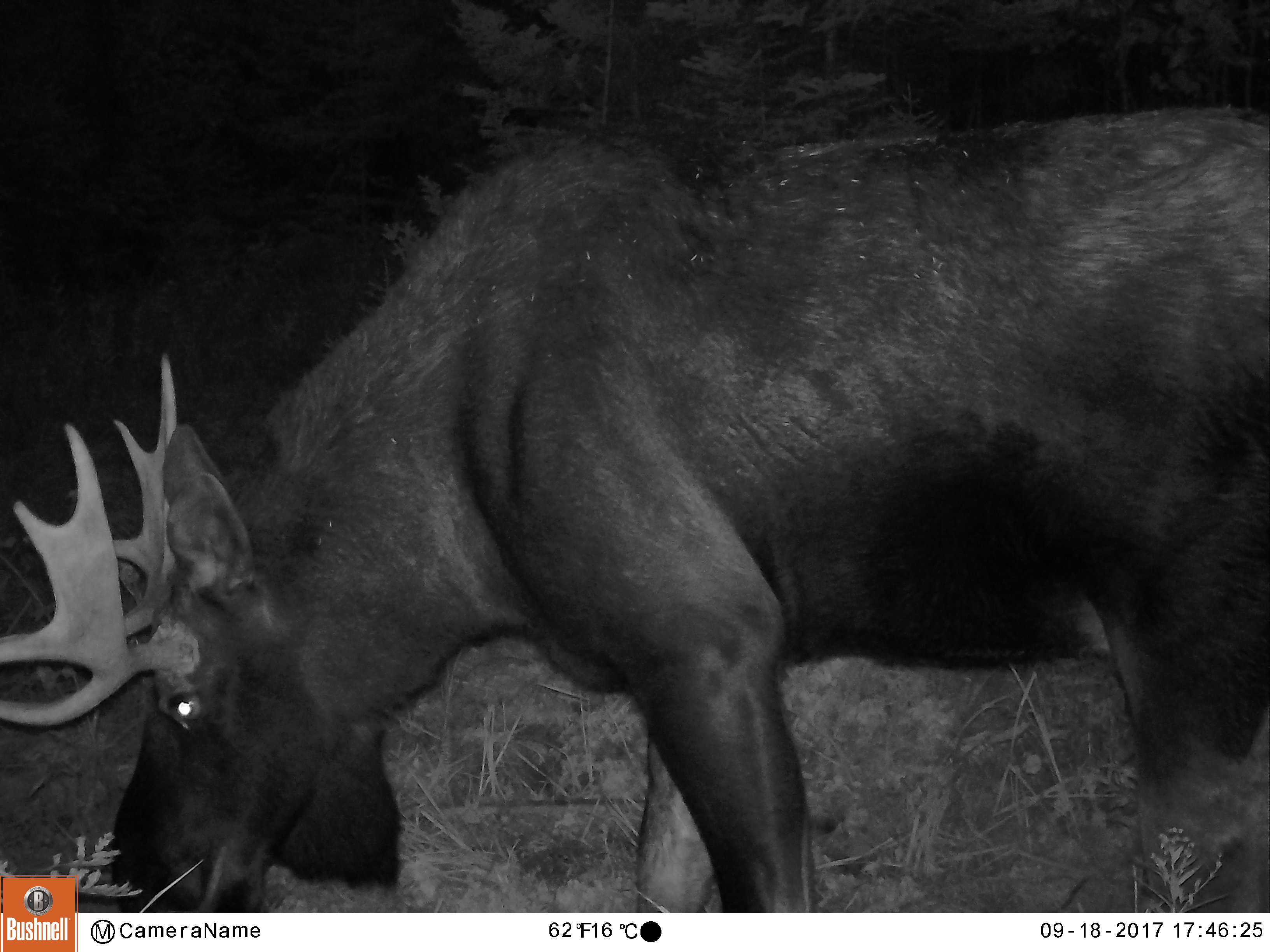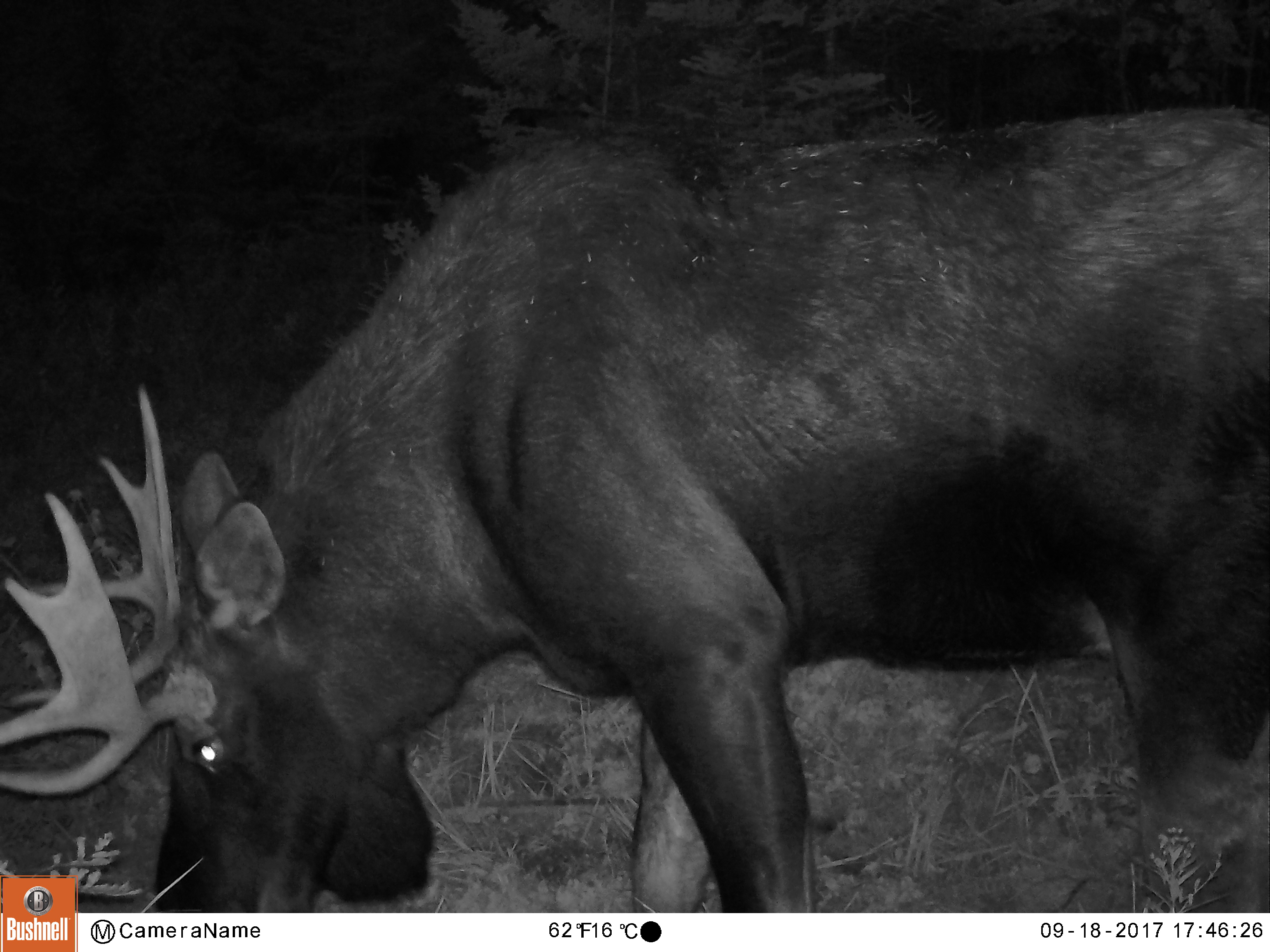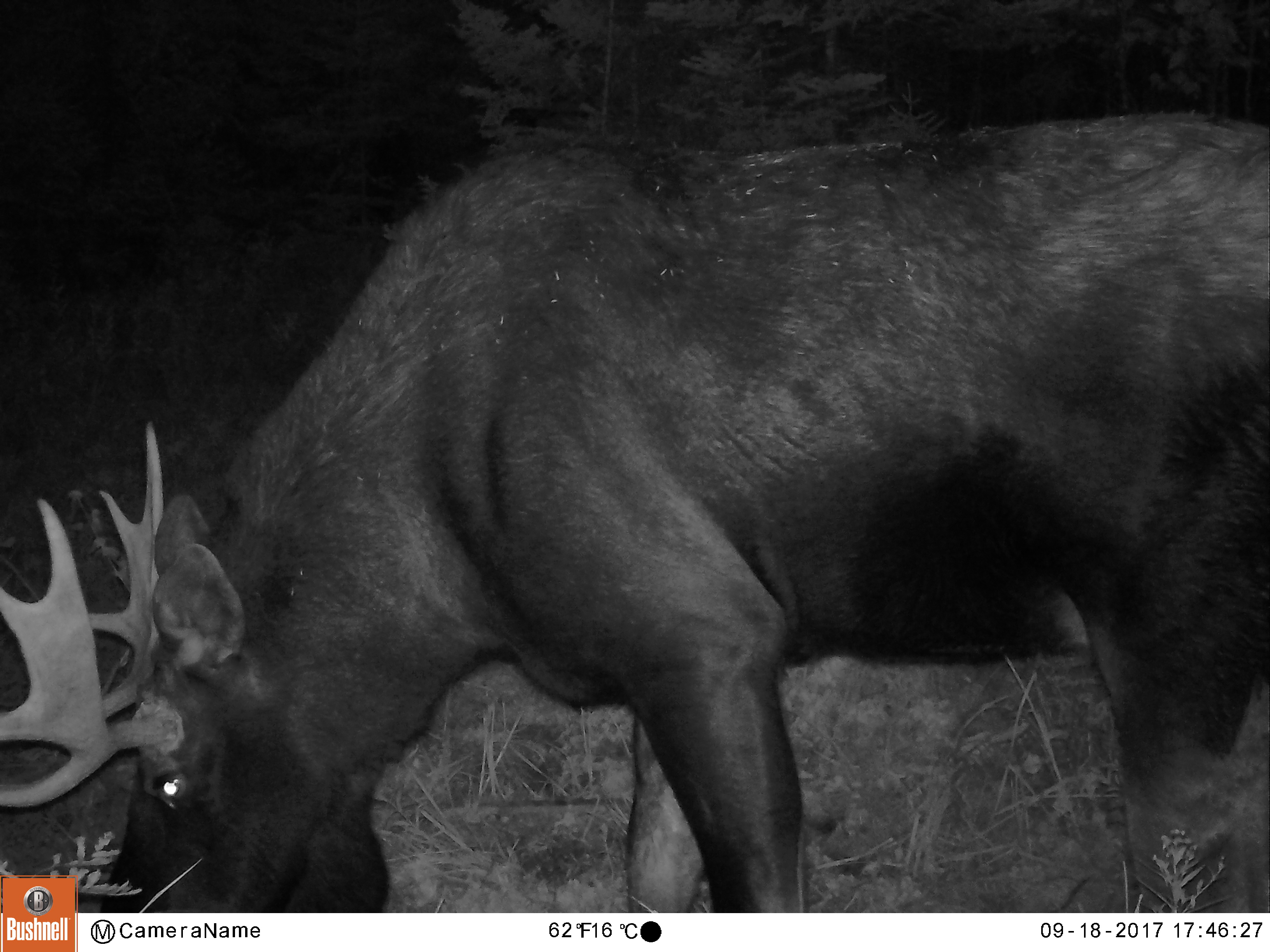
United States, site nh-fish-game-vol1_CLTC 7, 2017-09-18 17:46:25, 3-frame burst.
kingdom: Animalia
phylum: Chordata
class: Mammalia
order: Artiodactyla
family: Cervidae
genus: Alces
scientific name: Alces alces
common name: moose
Moose (Alces alces).